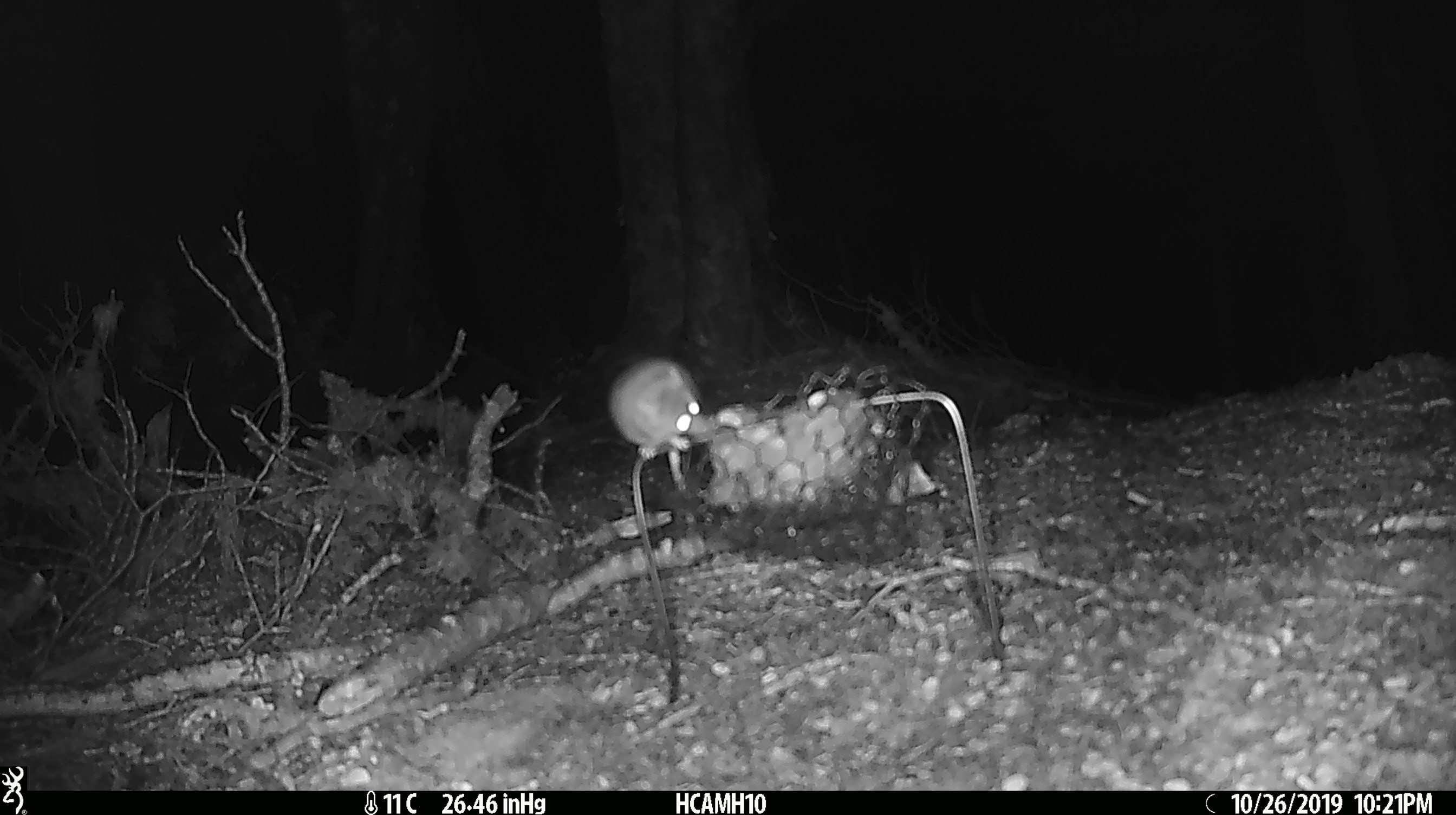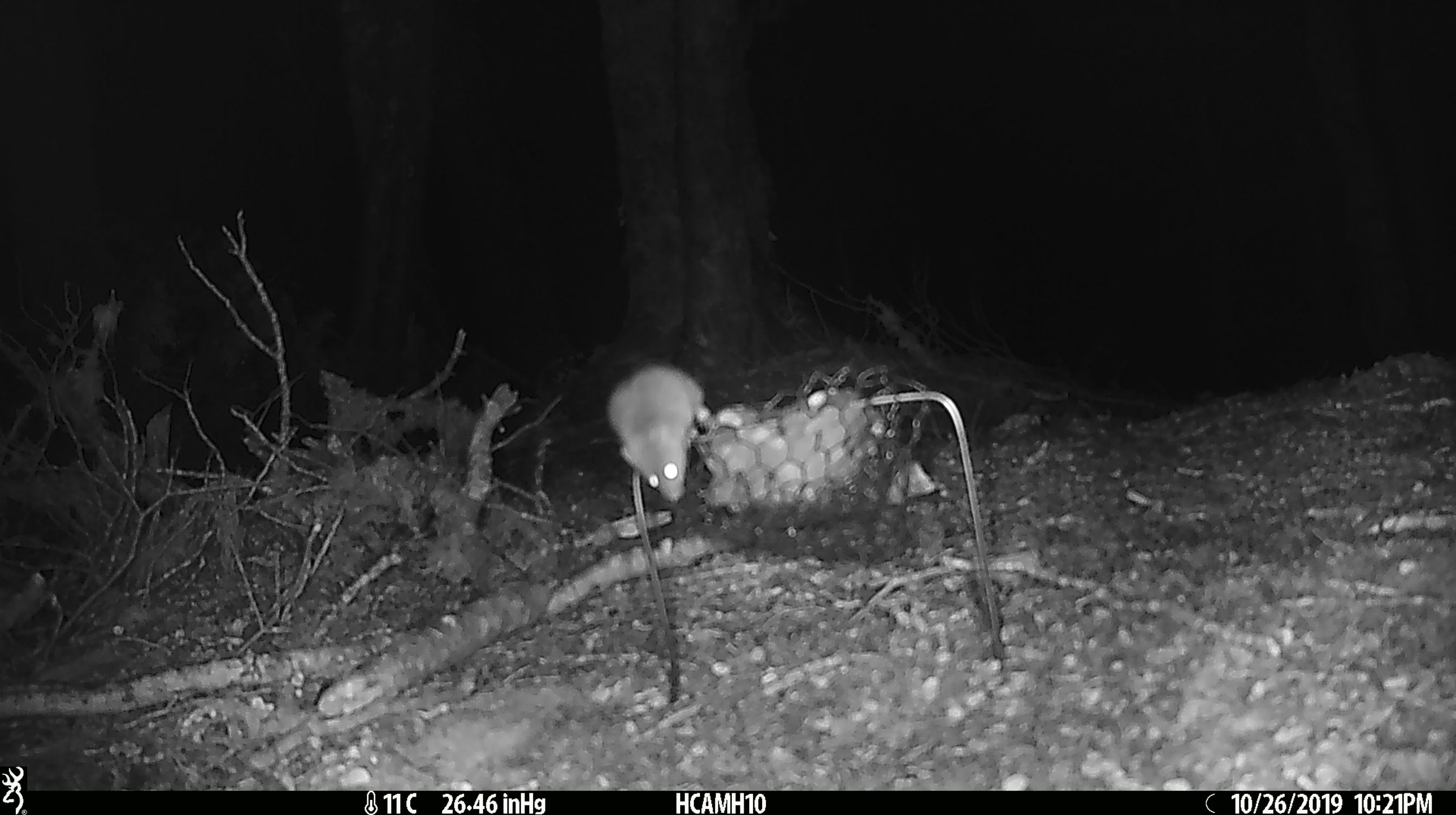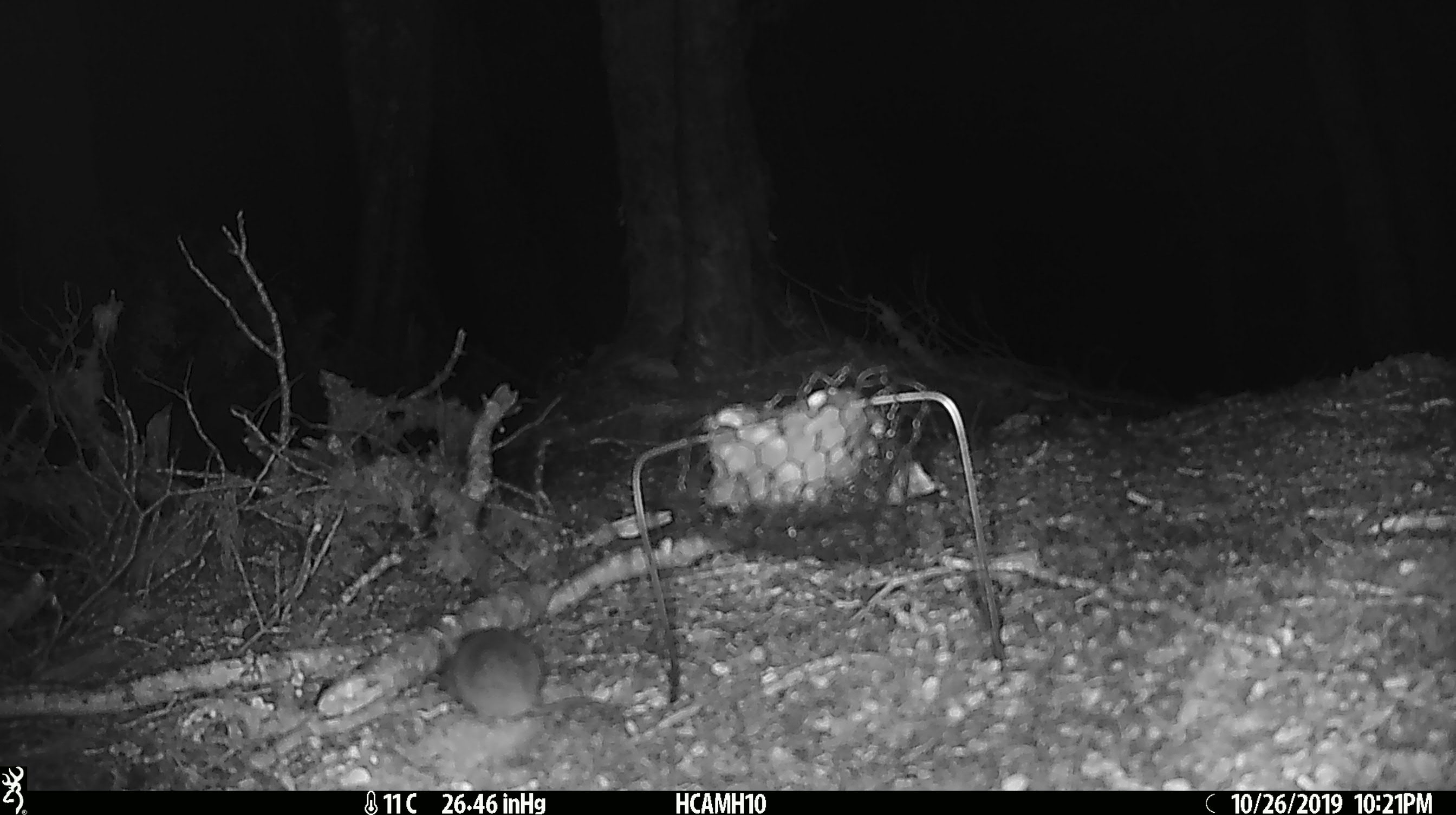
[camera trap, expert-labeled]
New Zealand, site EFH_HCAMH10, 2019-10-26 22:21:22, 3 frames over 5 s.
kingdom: Animalia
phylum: Chordata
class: Mammalia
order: Rodentia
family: Muridae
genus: Mus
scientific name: Mus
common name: mouse